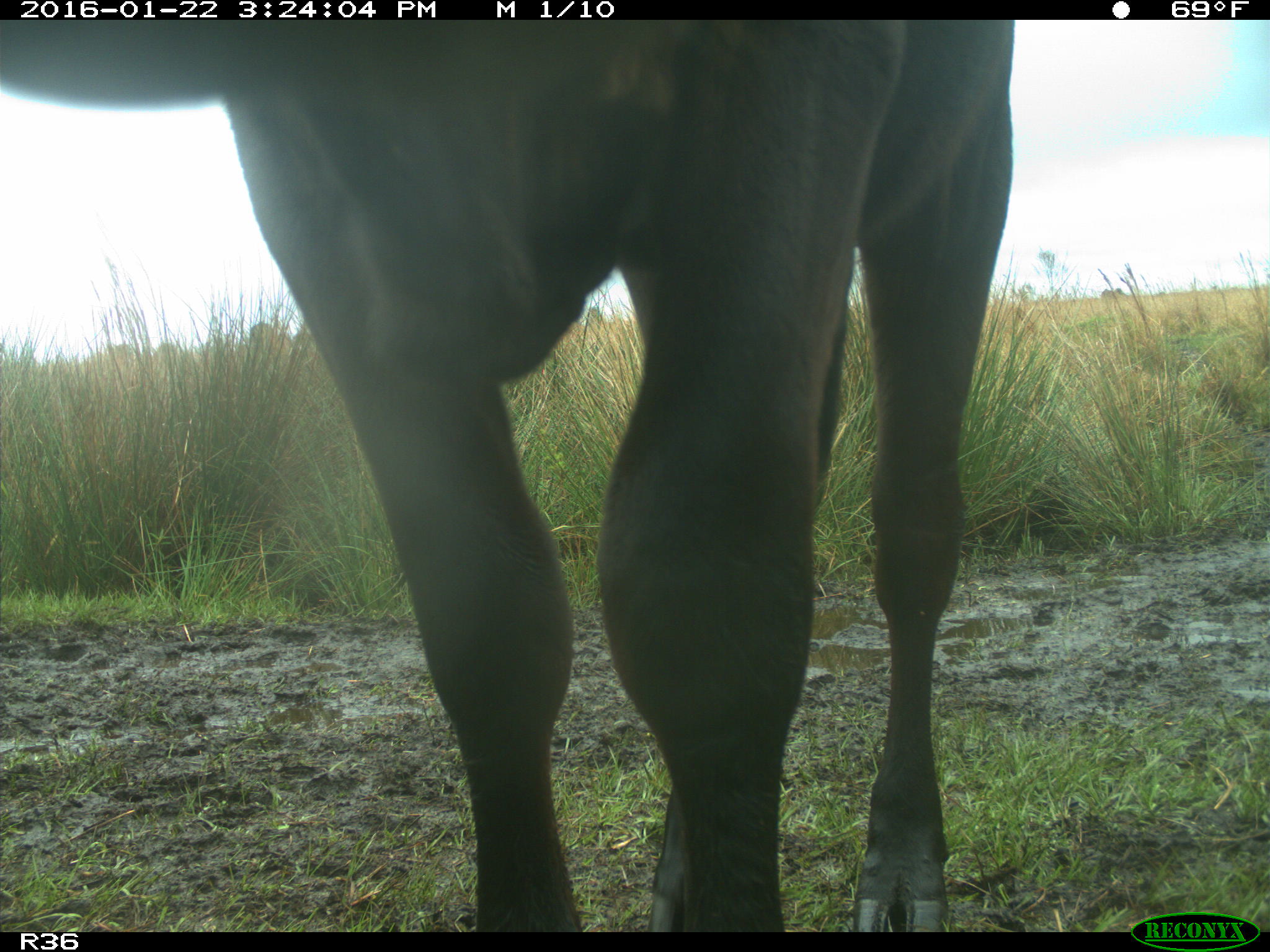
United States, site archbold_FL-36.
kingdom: Animalia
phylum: Chordata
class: Mammalia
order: Artiodactyla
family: Bovidae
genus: Bos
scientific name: Bos taurus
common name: domestic cow